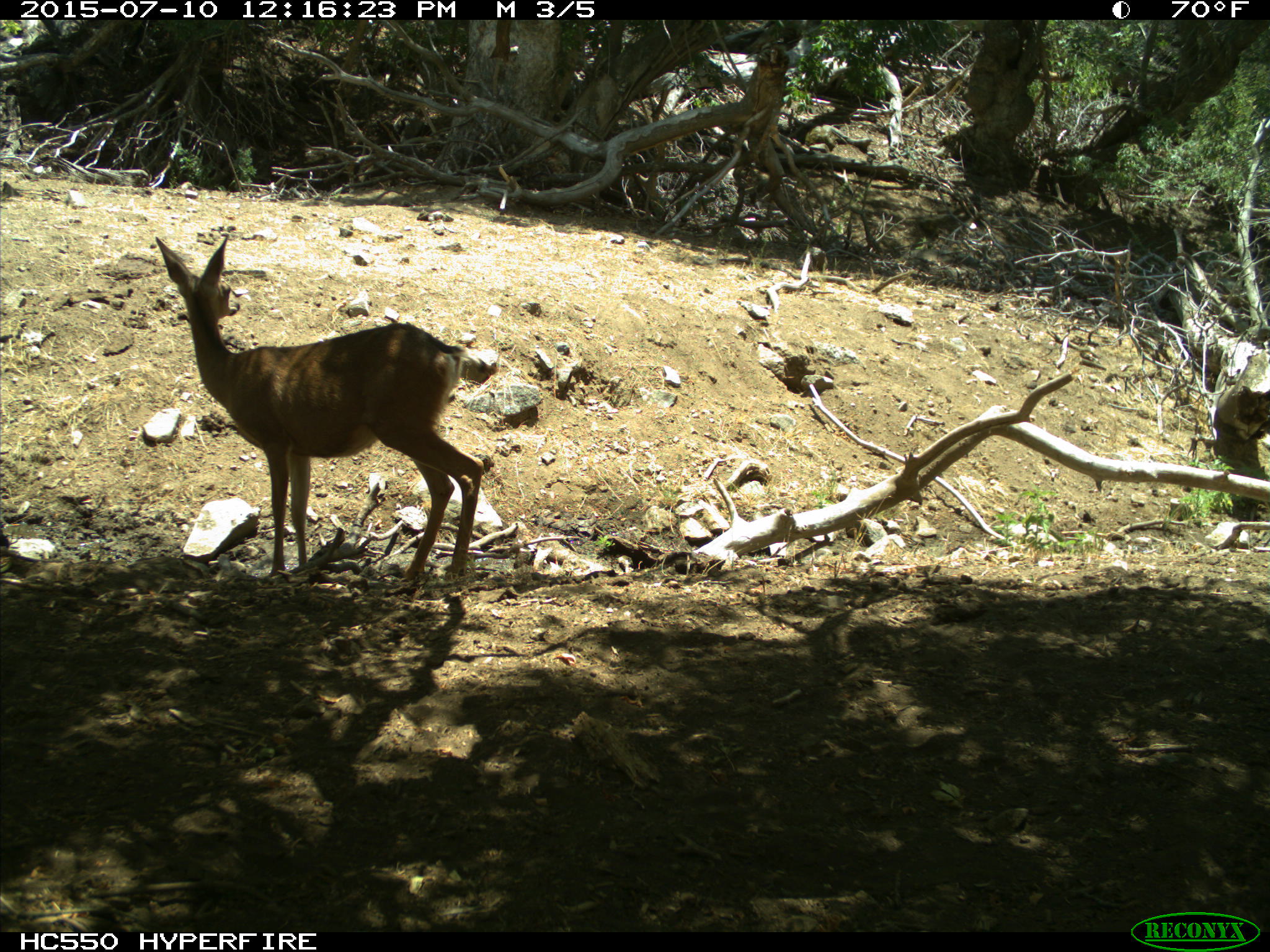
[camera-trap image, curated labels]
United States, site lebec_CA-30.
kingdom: Animalia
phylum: Chordata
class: Mammalia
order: Artiodactyla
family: Cervidae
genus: Odocoileus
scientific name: Odocoileus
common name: deer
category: unidentified deer